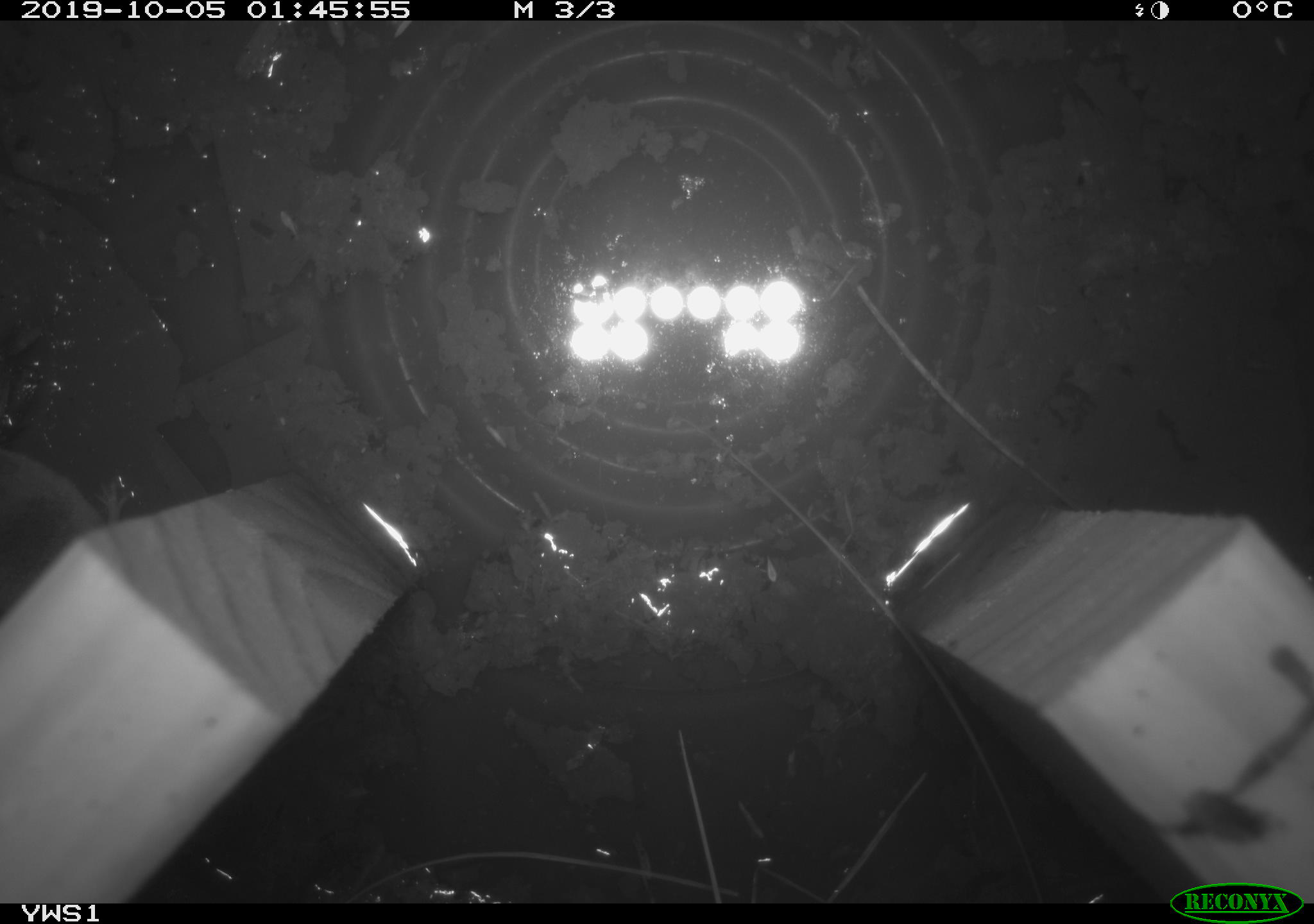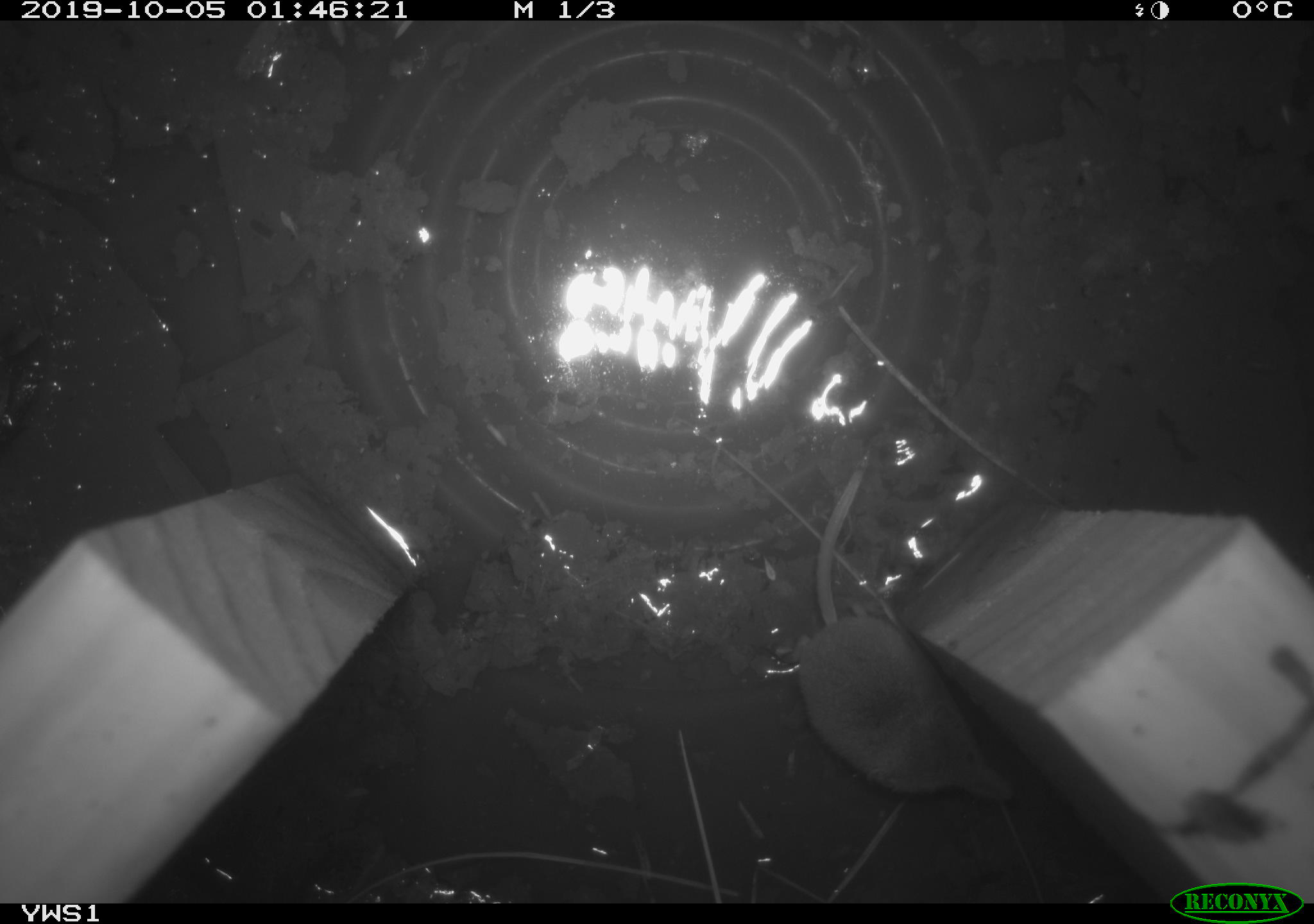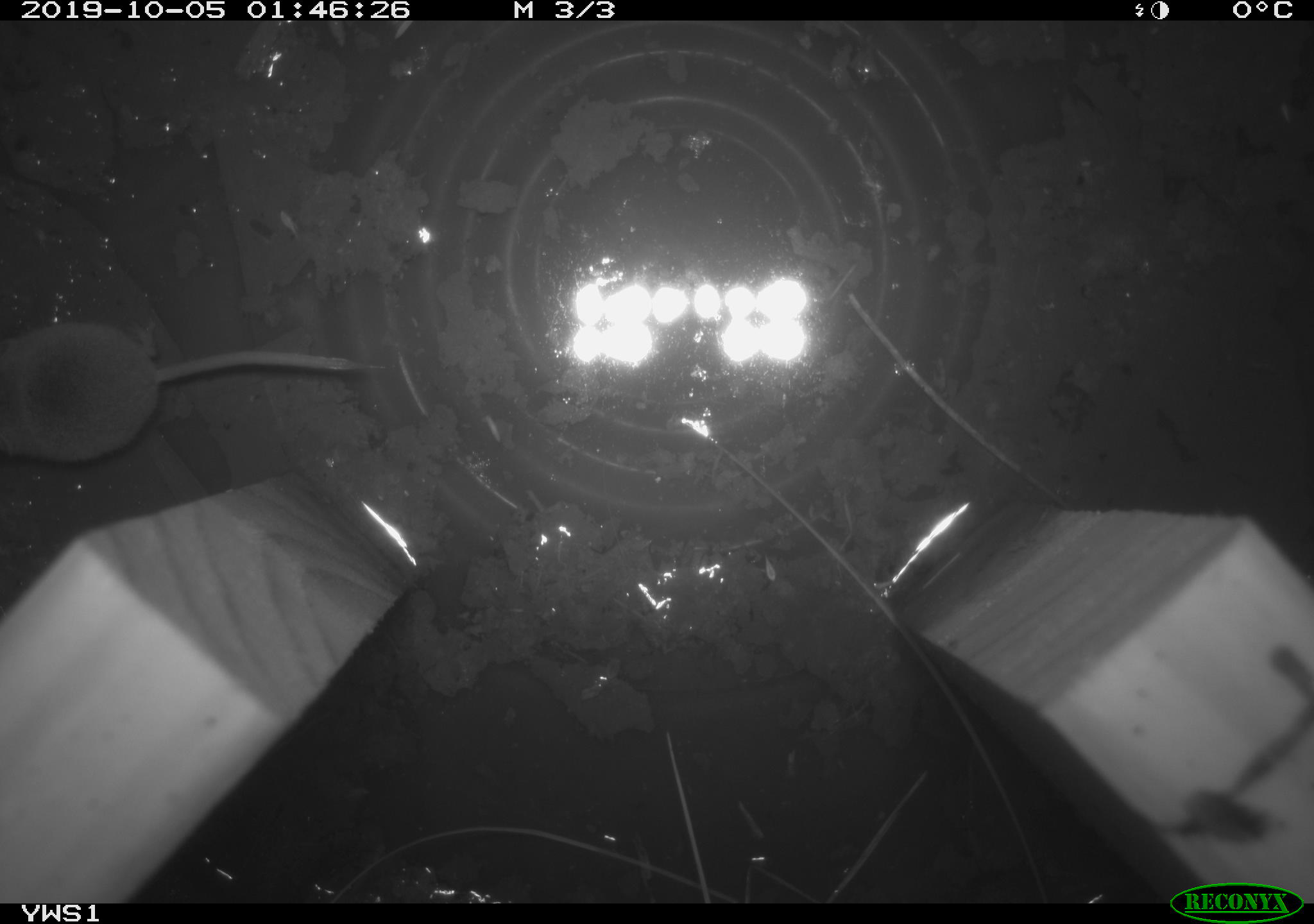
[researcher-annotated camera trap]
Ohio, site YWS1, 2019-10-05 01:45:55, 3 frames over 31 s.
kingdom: Animalia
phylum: Chordata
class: Mammalia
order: Eulipotyphla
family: Soricidae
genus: Sorex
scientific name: Sorex cinereus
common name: masked shrew